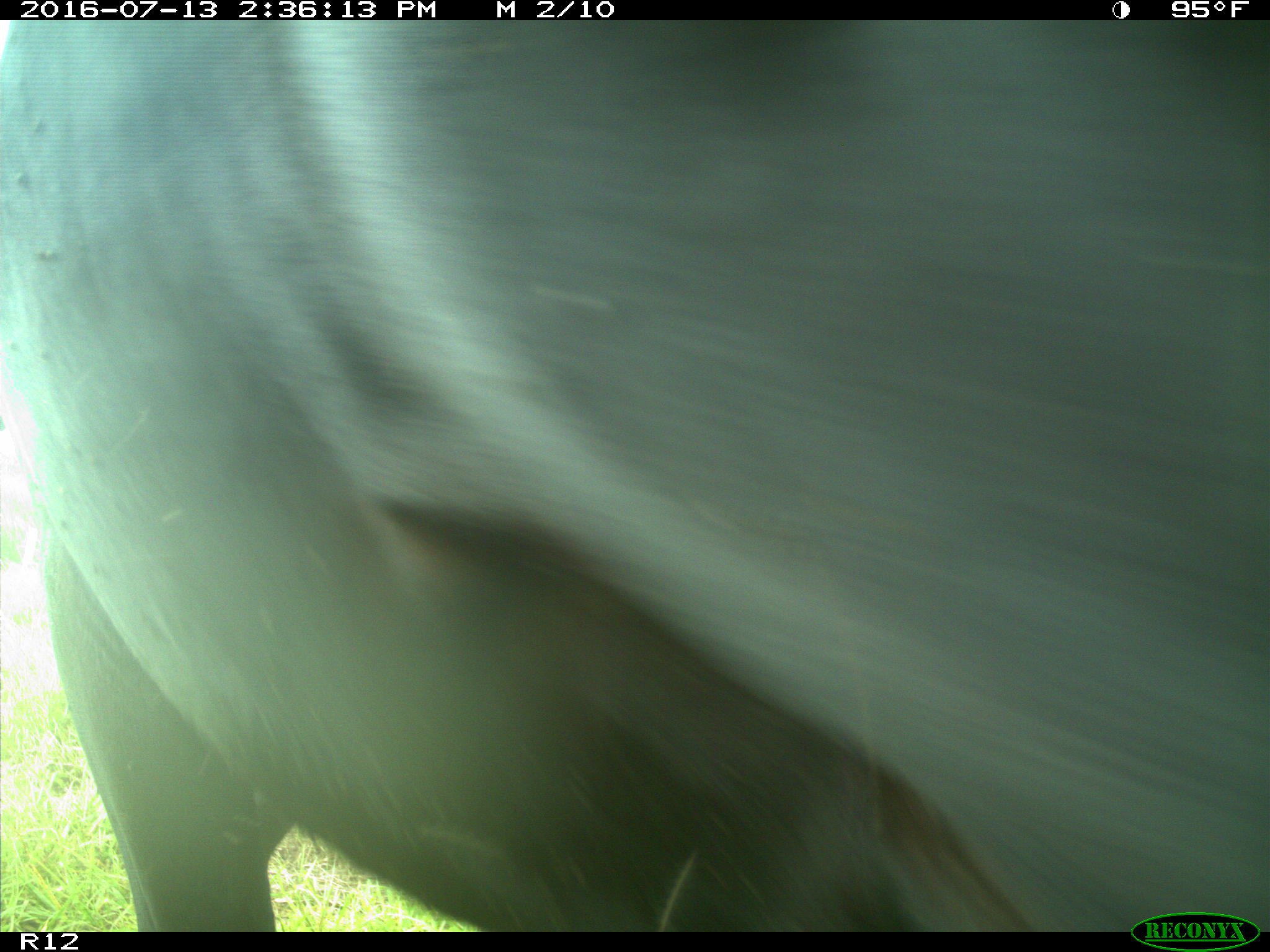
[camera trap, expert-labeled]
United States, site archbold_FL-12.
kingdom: Animalia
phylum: Chordata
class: Mammalia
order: Artiodactyla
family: Bovidae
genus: Bos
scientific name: Bos taurus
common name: domestic cow